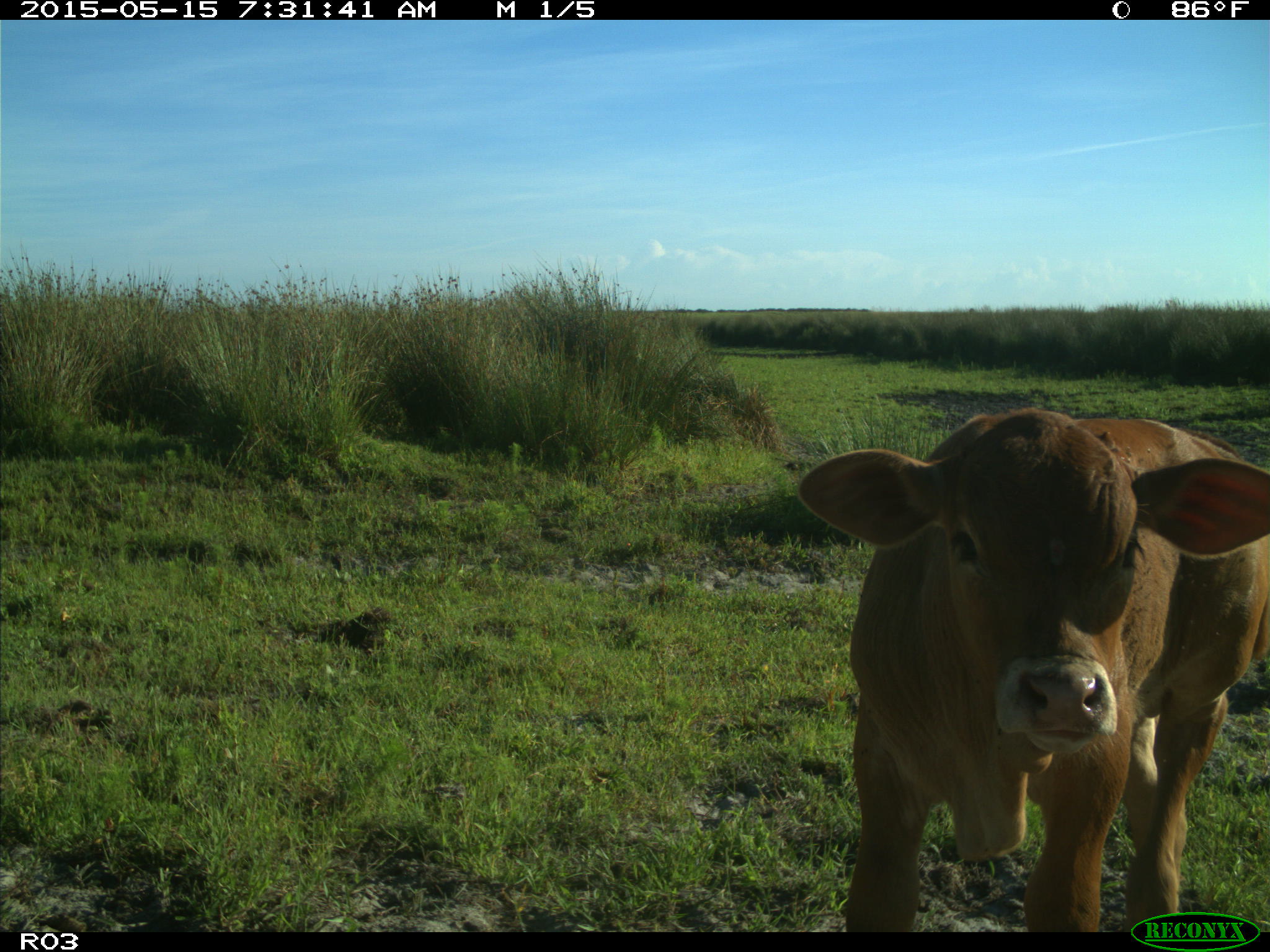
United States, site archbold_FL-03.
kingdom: Animalia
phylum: Chordata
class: Mammalia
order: Artiodactyla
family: Bovidae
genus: Bos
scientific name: Bos taurus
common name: domestic cow